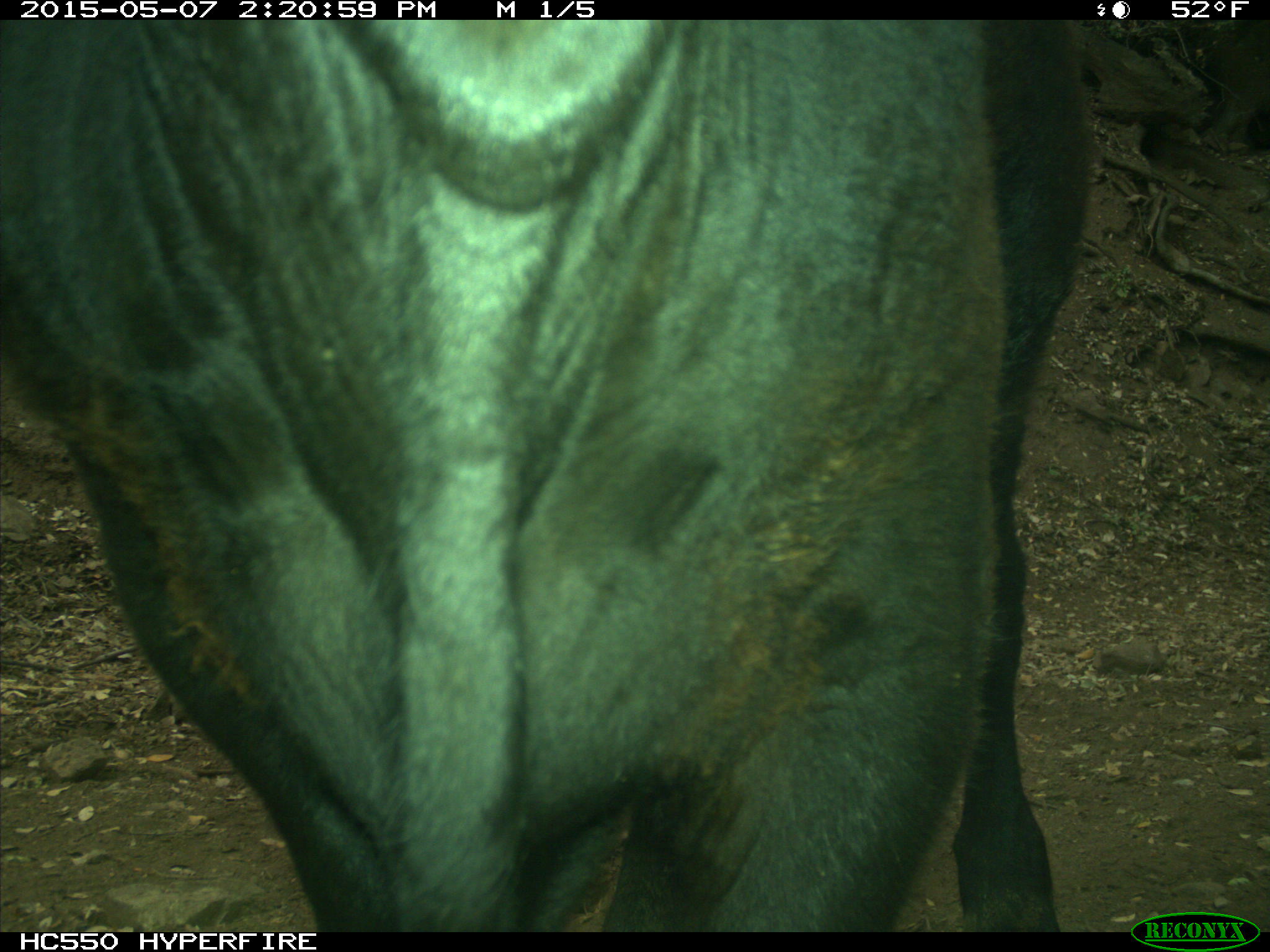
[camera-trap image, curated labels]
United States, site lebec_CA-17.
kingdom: Animalia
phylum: Chordata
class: Mammalia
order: Artiodactyla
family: Bovidae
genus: Bos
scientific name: Bos taurus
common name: domestic cow